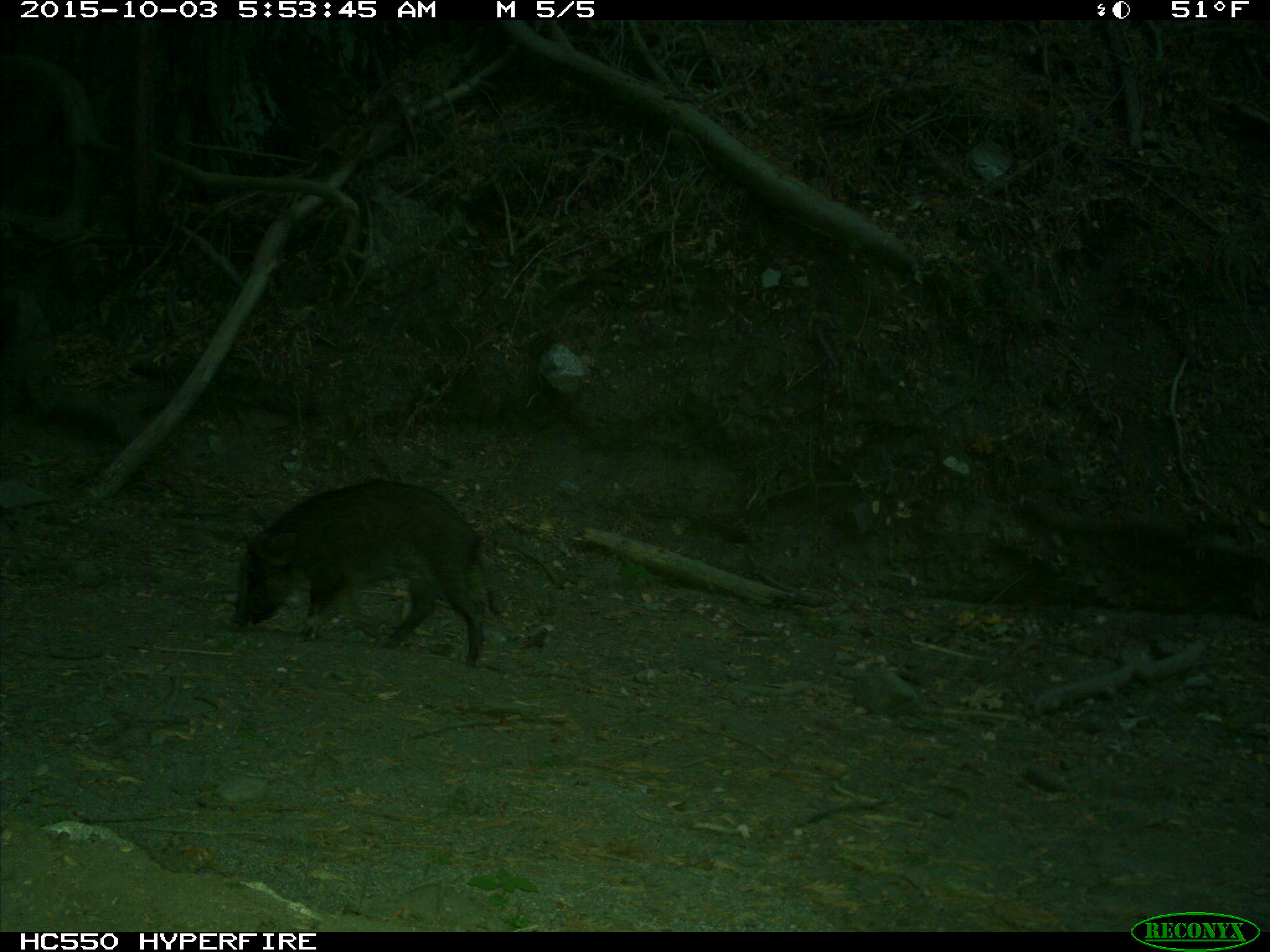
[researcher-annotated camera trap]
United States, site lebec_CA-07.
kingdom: Animalia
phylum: Chordata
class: Mammalia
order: Artiodactyla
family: Suidae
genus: Sus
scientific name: Sus scrofa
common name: wild boar